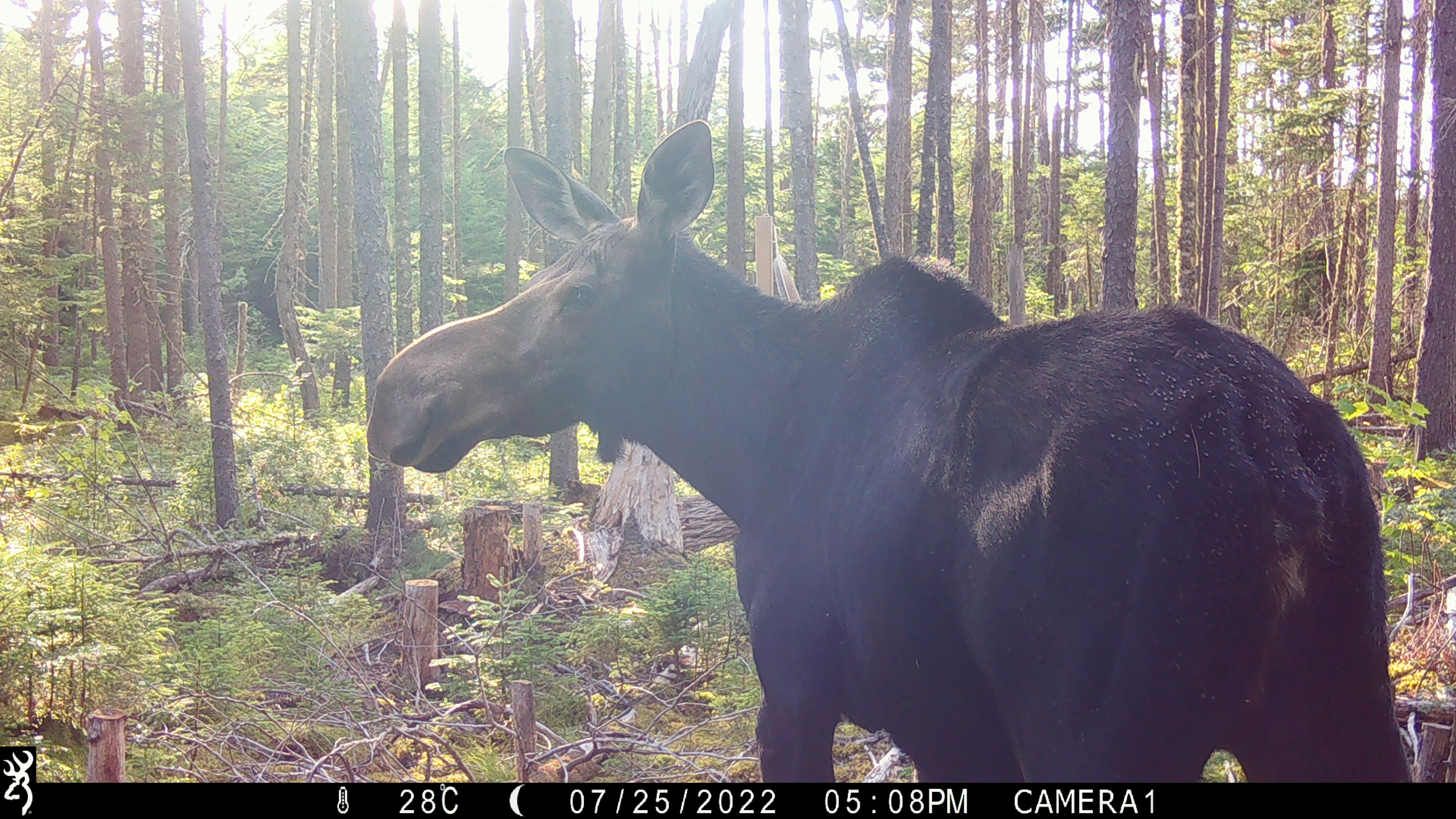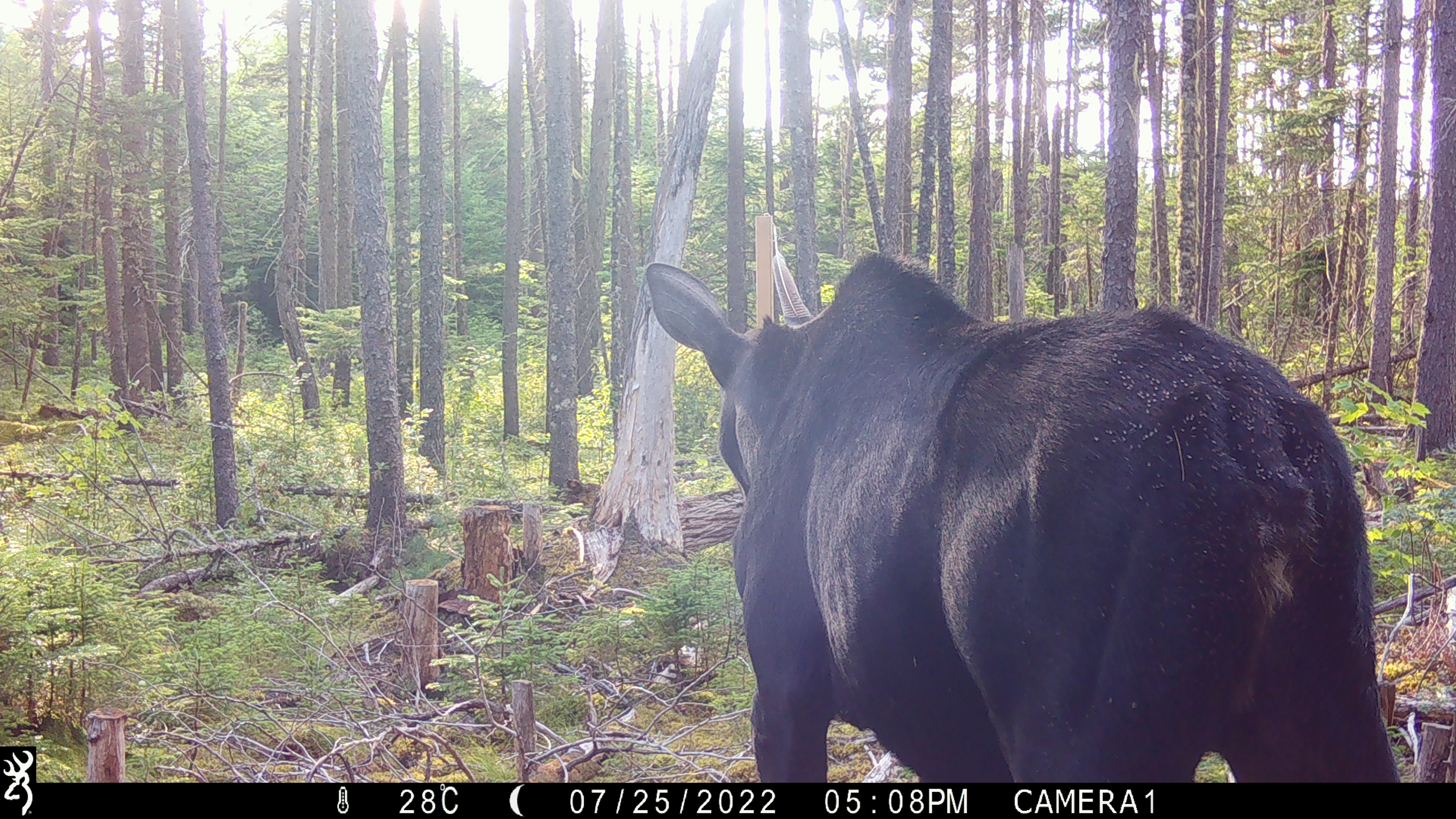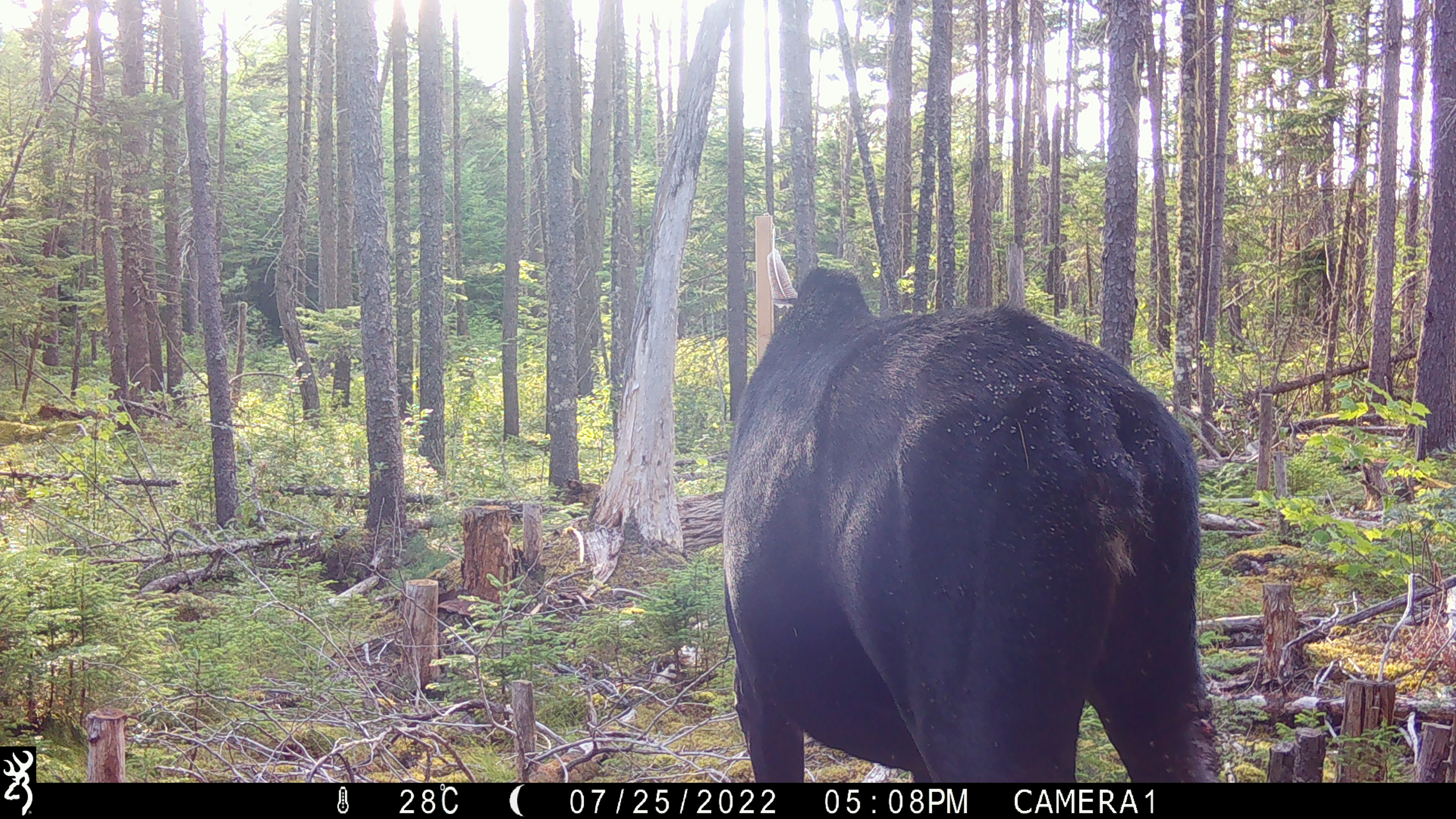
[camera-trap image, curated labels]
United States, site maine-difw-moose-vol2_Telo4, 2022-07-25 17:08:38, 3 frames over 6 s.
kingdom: Animalia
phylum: Chordata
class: Mammalia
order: Artiodactyla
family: Cervidae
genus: Alces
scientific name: Alces alces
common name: moose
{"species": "moose (Alces alces)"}